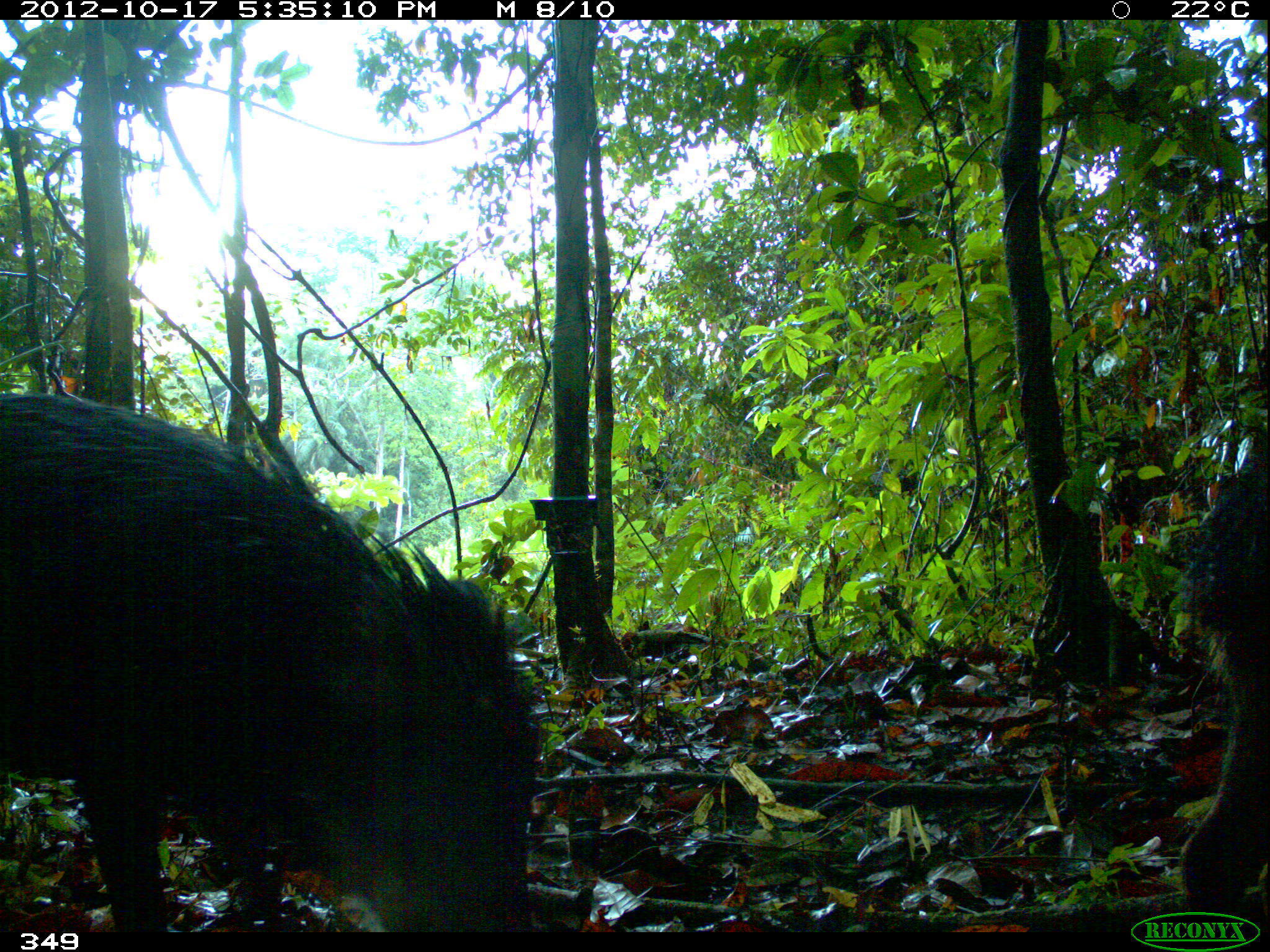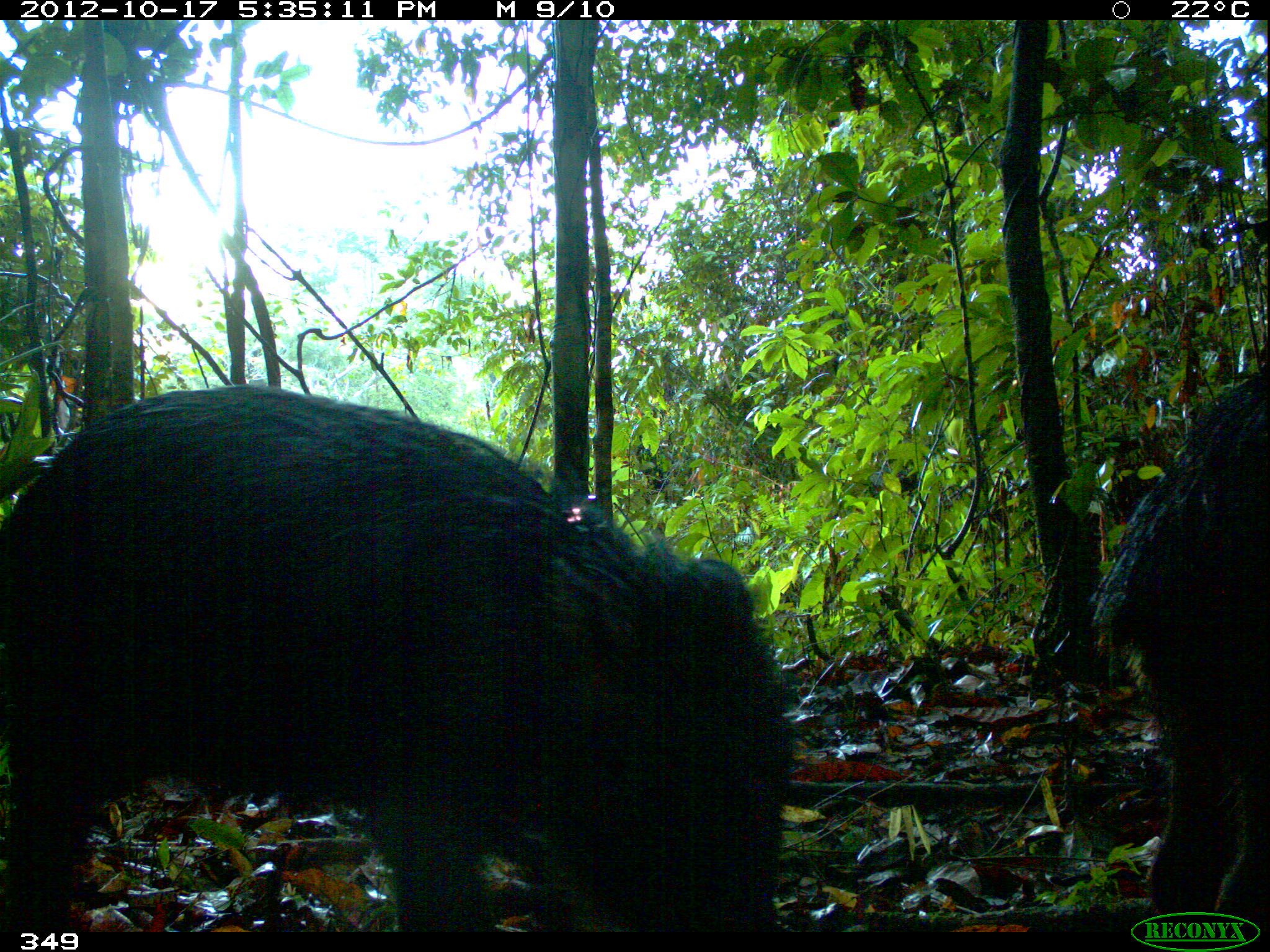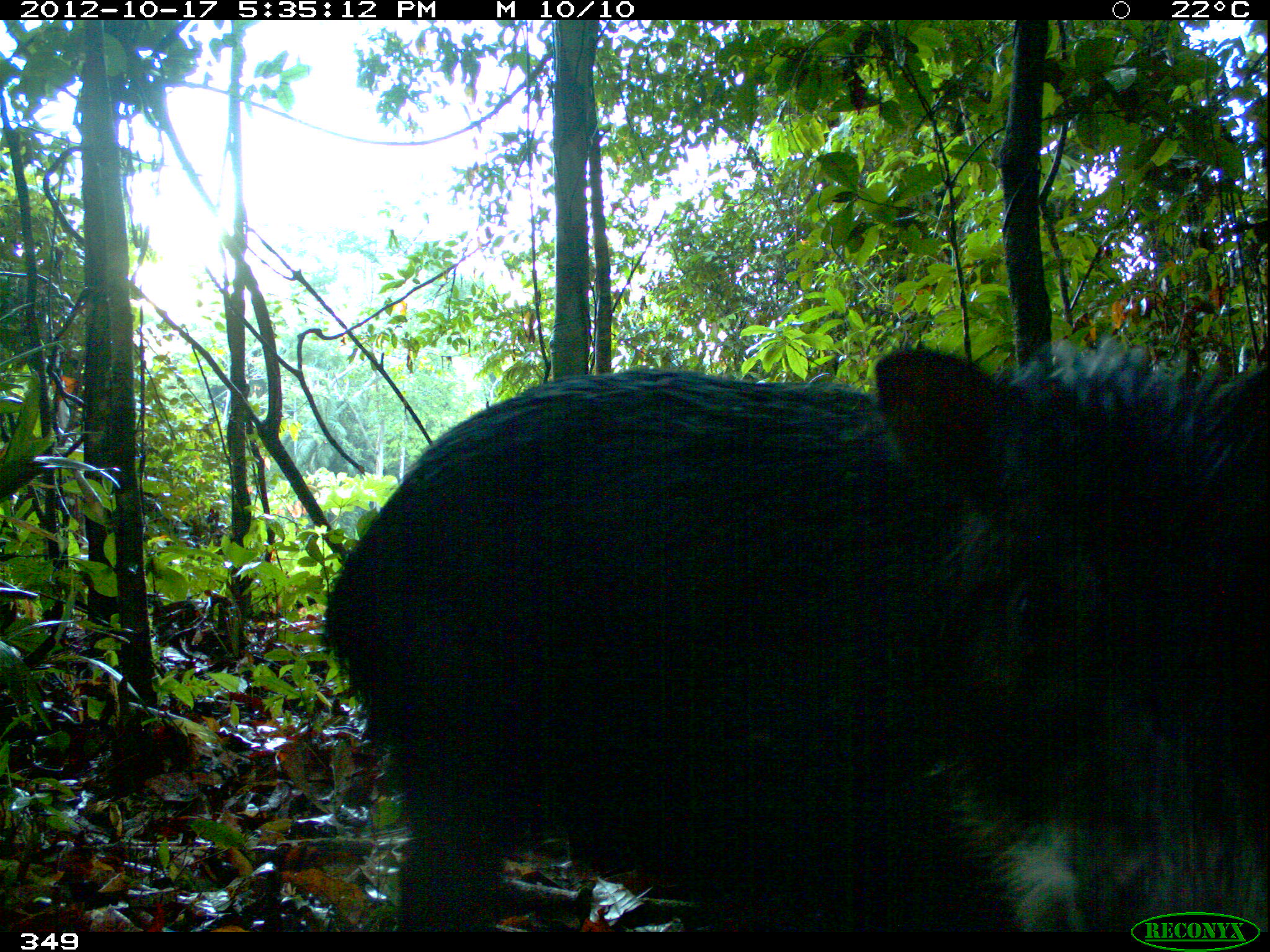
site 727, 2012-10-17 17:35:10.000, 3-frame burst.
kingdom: Animalia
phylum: Chordata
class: Mammalia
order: Artiodactyla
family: Tayassuidae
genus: Tayassu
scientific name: Tayassu pecari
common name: white-lipped peccary